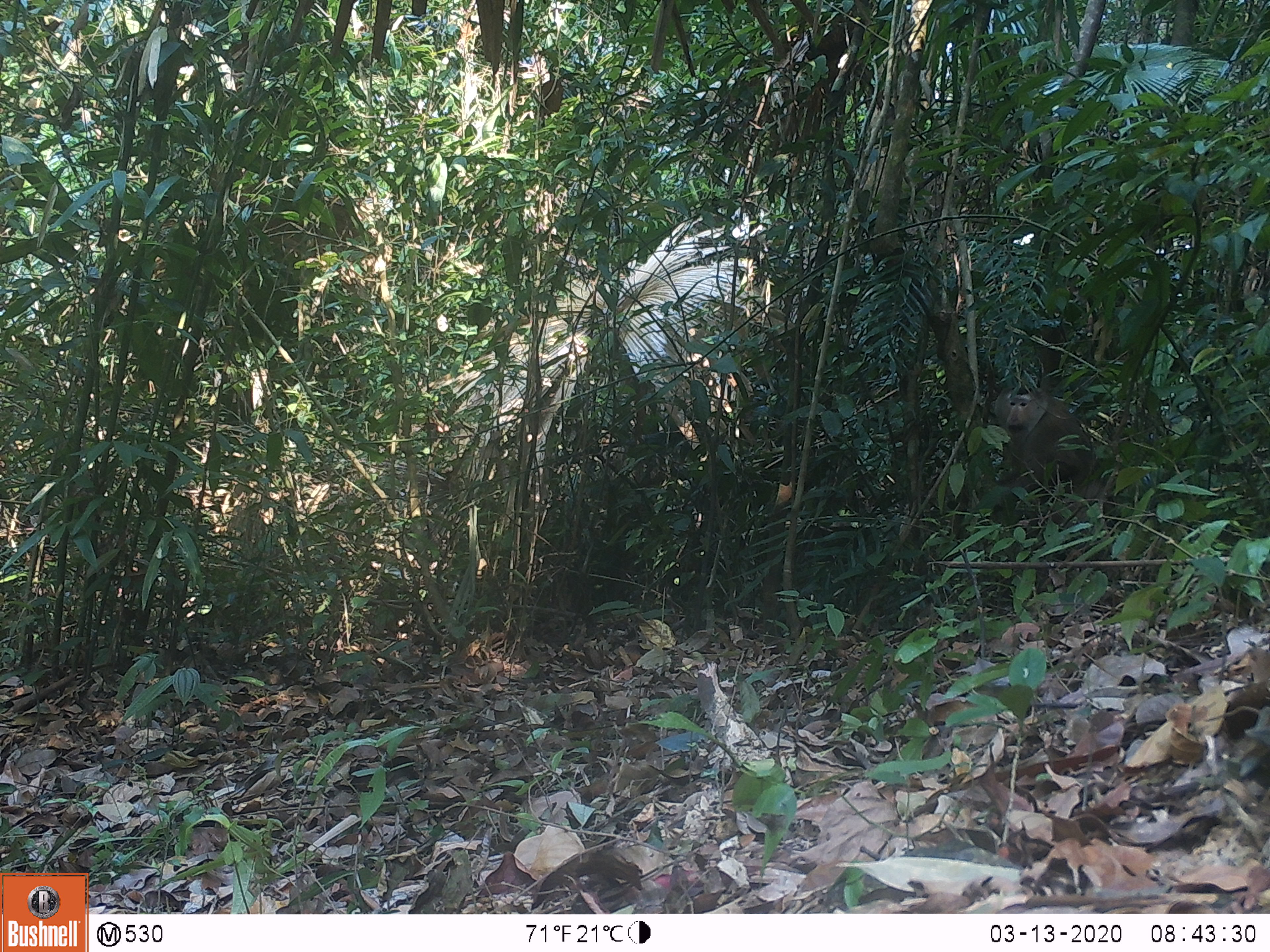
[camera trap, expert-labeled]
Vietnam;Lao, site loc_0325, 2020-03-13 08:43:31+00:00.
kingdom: Animalia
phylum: Chordata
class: Mammalia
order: Primates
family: Cercopithecidae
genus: Macaca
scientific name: Macaca nemestrina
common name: pig-tailed macaque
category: pig tailed macaque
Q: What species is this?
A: Pig tailed macaque (pig-tailed macaque) (Macaca nemestrina).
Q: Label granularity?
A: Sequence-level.